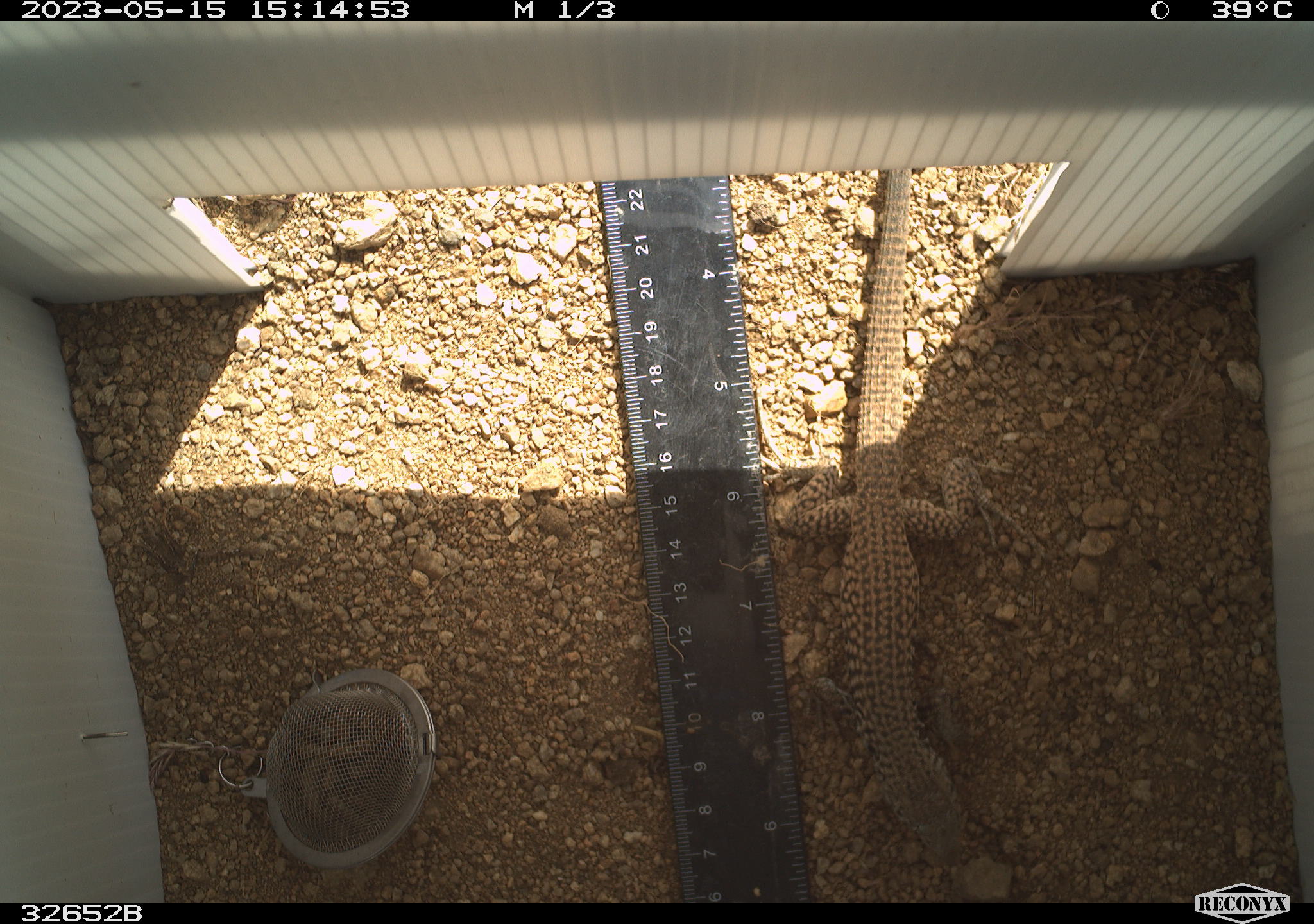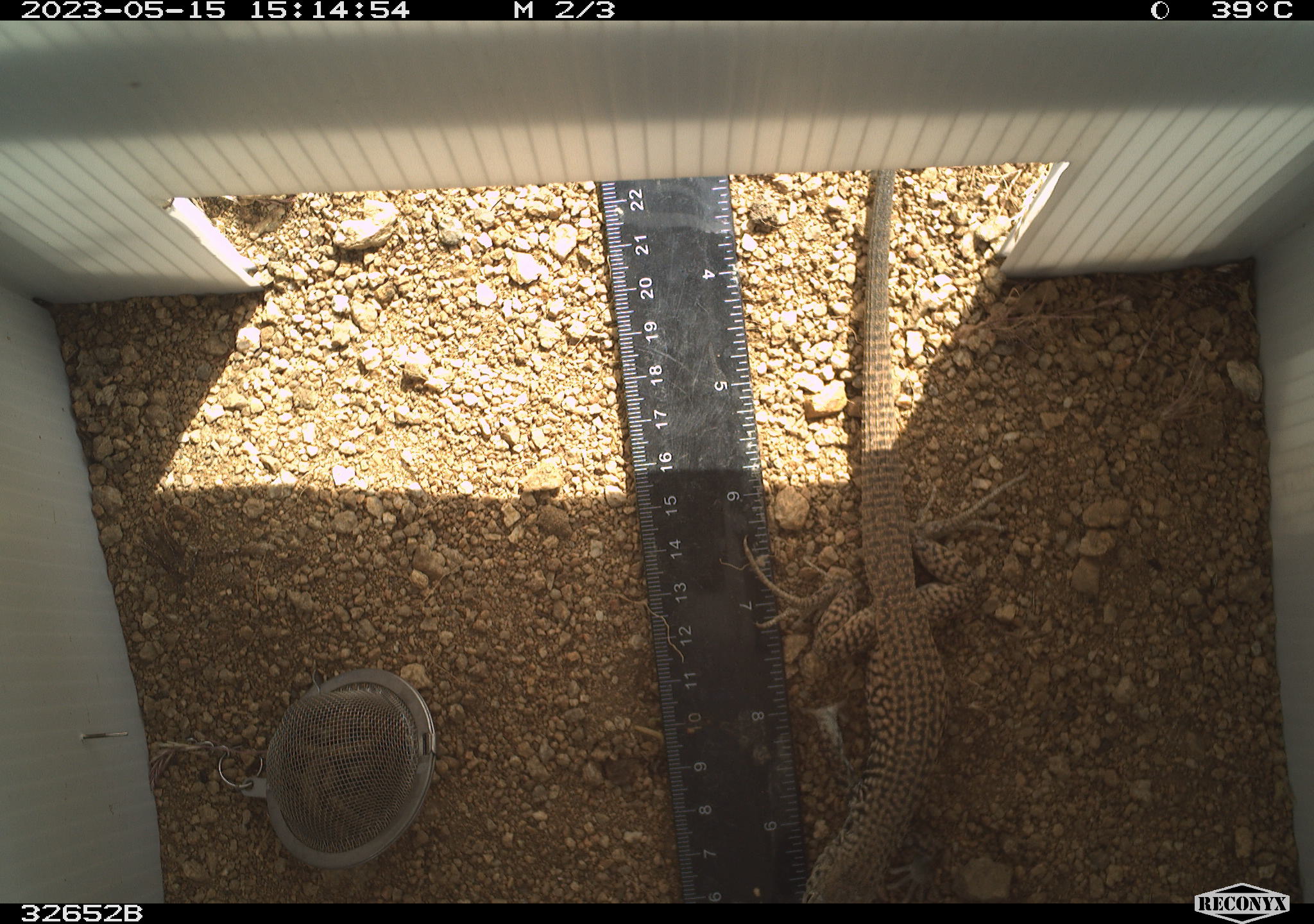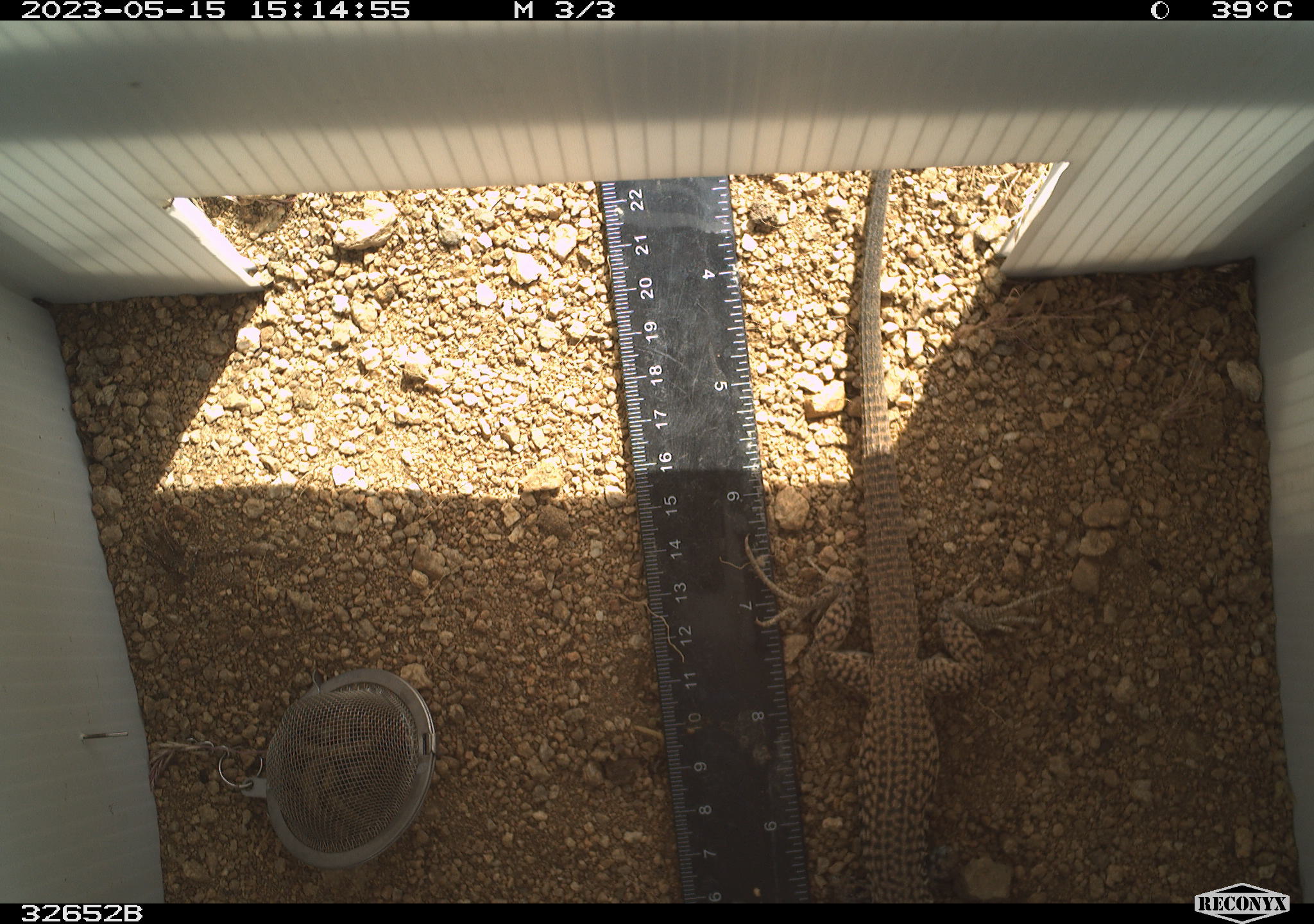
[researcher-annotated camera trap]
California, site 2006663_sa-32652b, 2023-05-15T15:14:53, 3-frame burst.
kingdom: Animalia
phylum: Chordata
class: Reptilia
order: Squamata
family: Teiidae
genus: Aspidoscelis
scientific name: Aspidoscelis tigris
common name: western whiptail